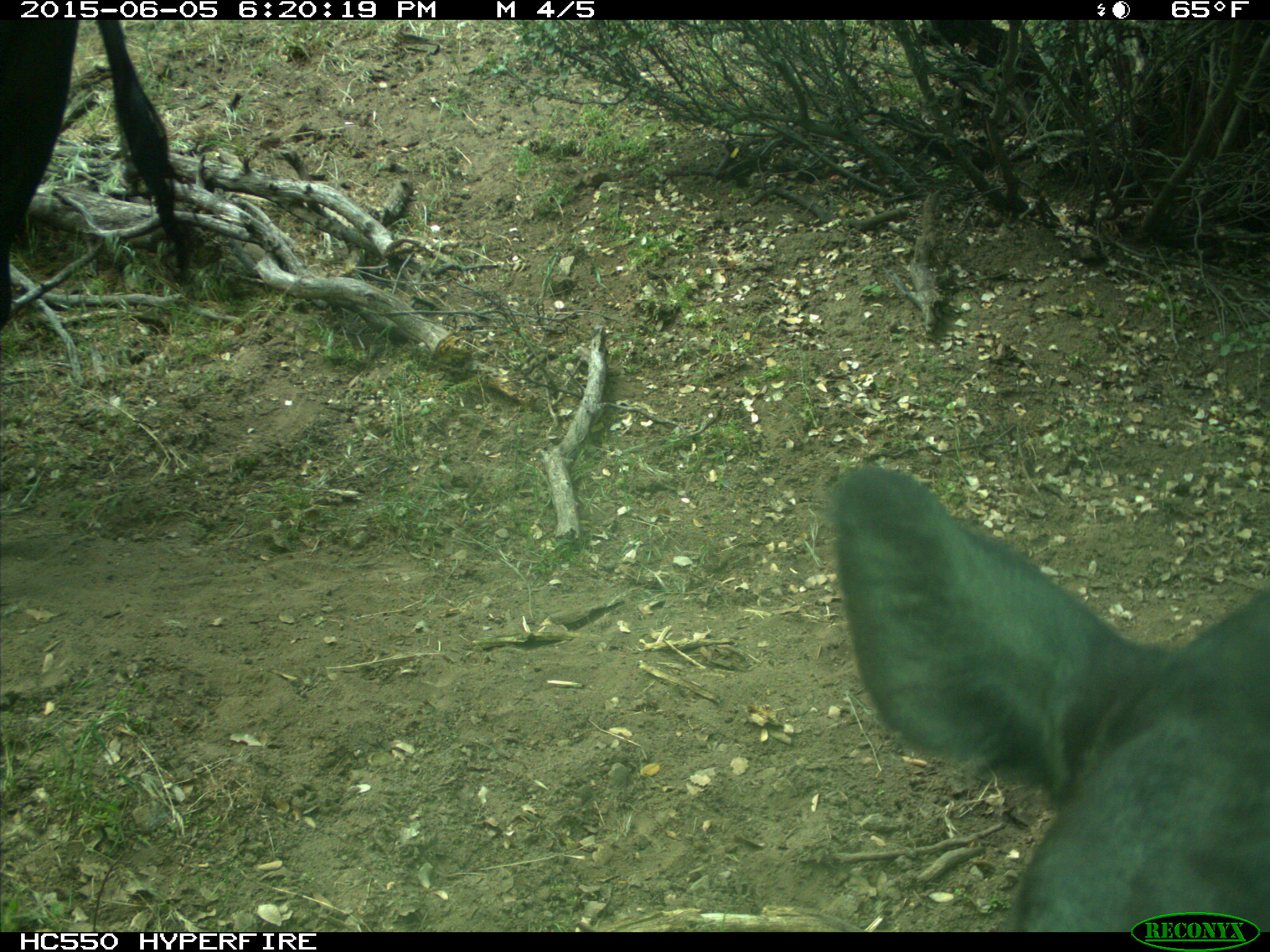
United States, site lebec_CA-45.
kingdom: Animalia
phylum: Chordata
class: Mammalia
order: Artiodactyla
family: Bovidae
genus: Bos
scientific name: Bos taurus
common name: domestic cow